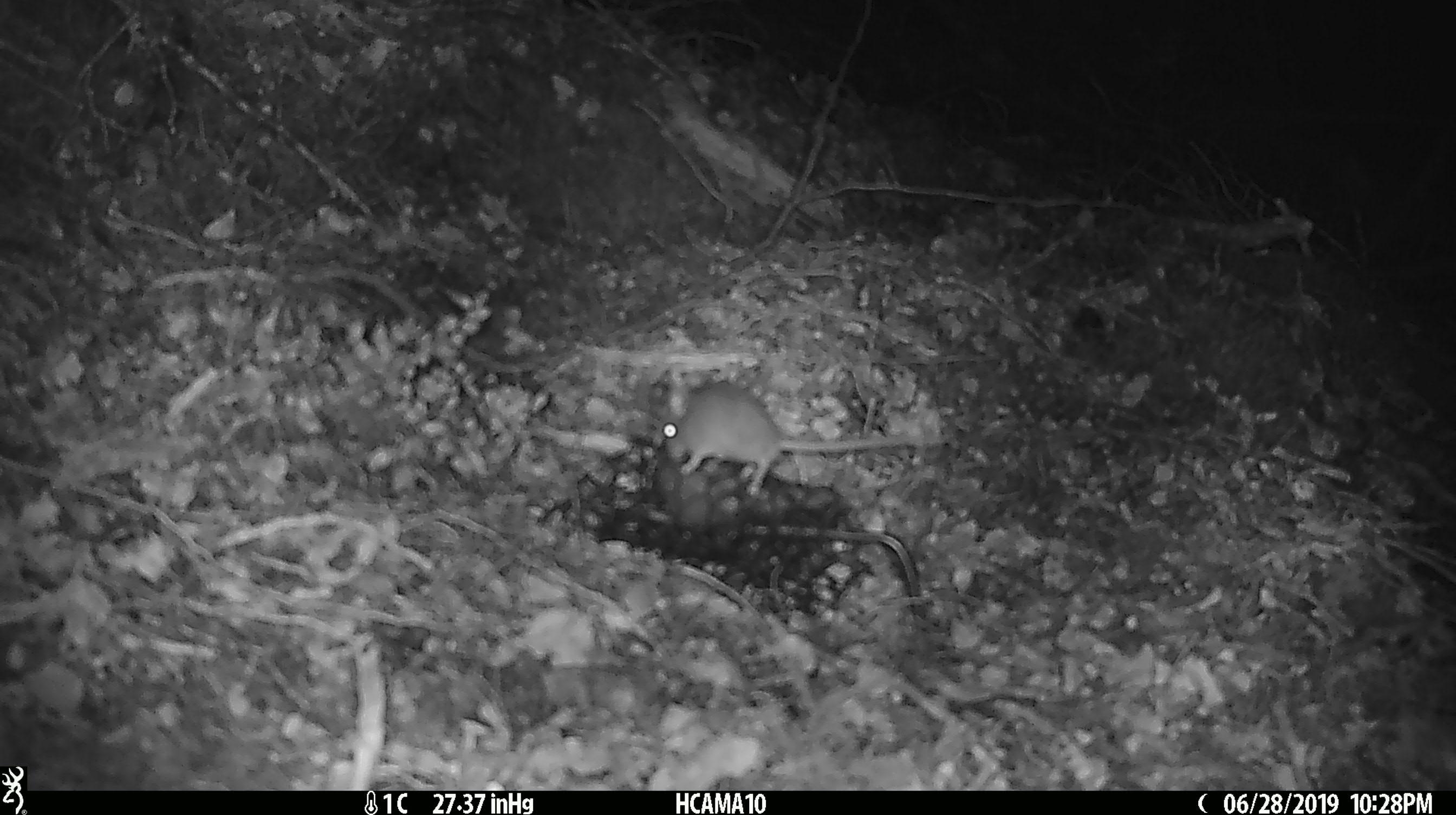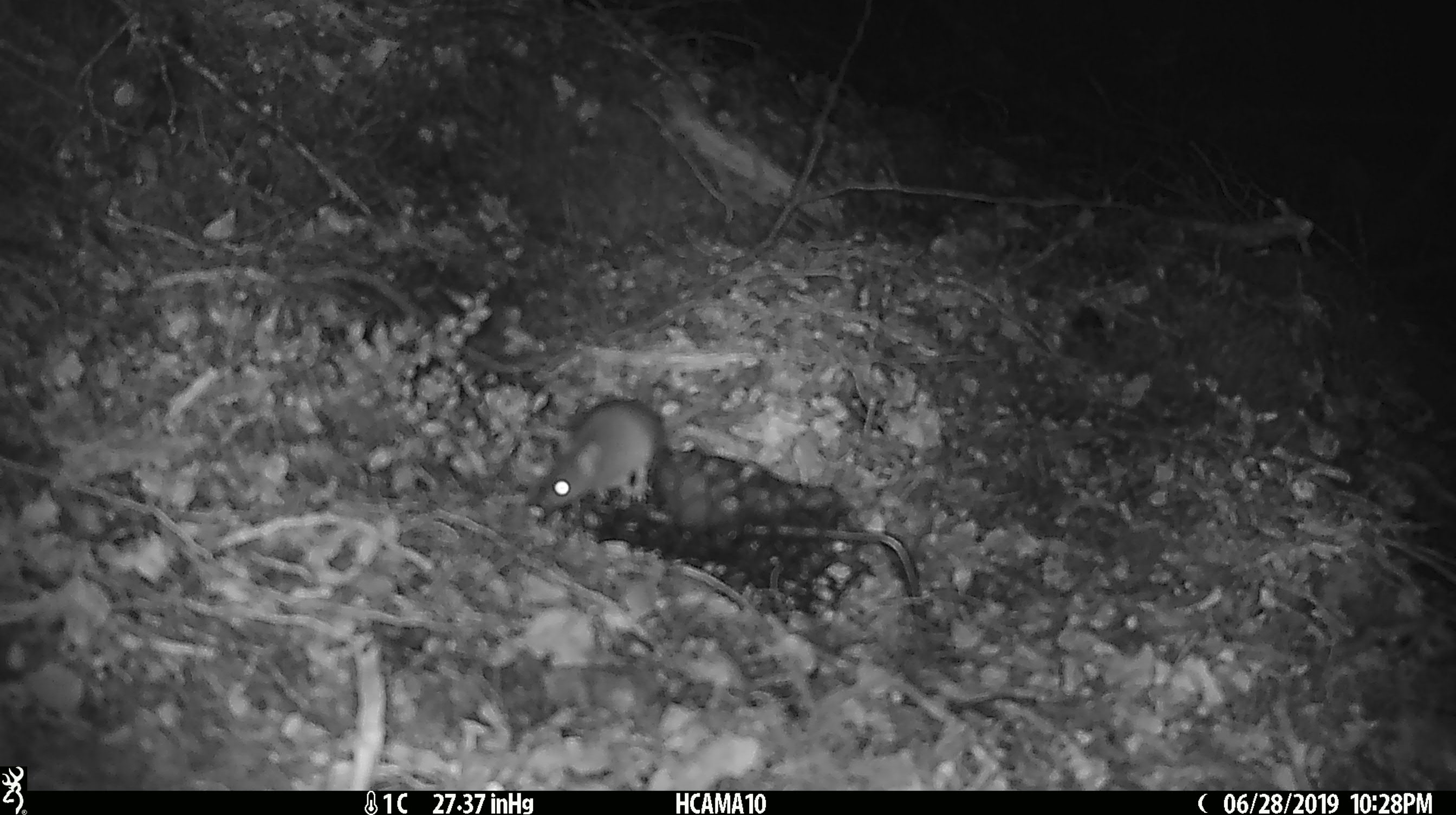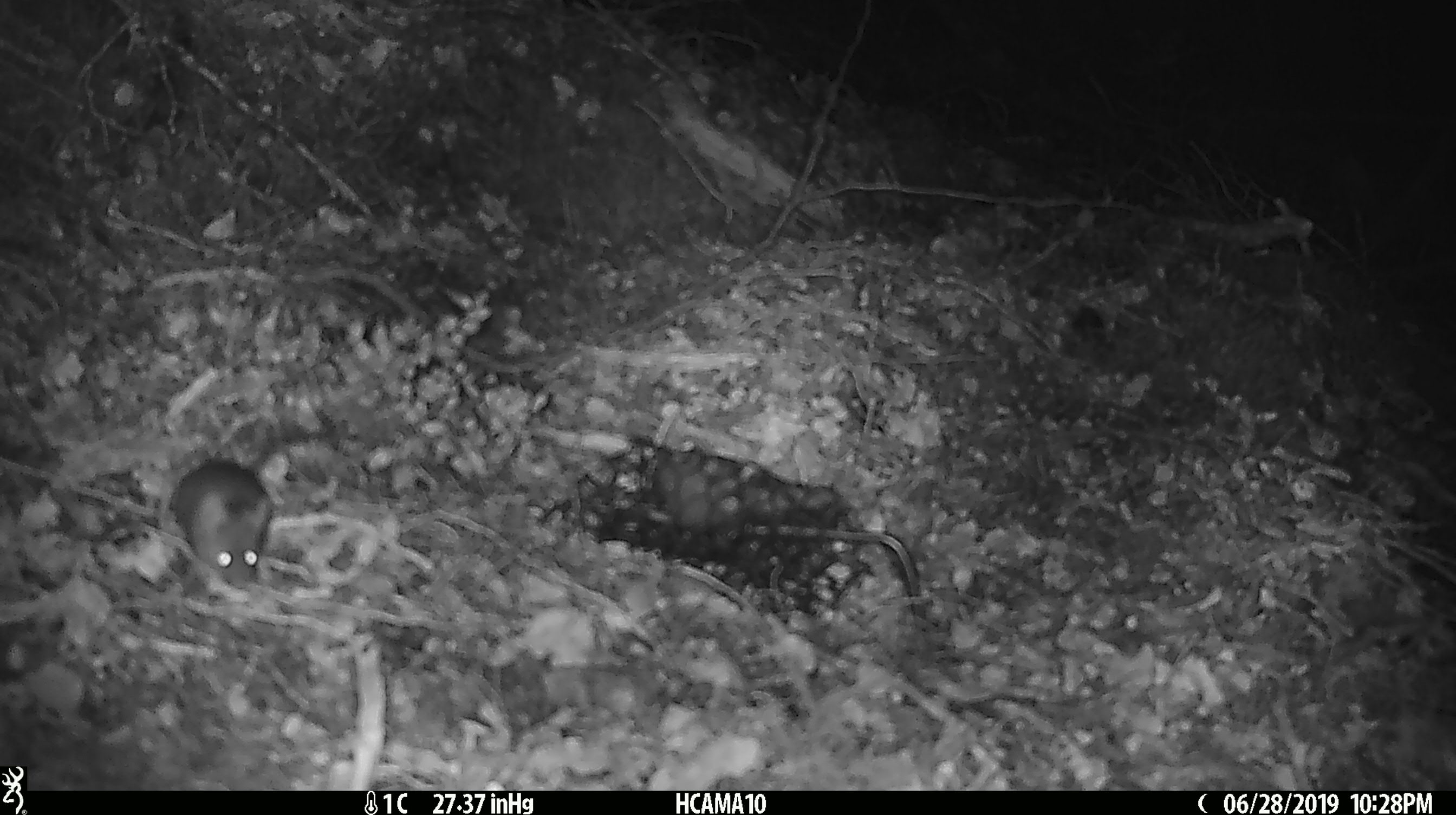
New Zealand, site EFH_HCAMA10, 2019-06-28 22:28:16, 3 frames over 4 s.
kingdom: Animalia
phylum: Chordata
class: Mammalia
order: Rodentia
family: Muridae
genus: Mus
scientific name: Mus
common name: mouse